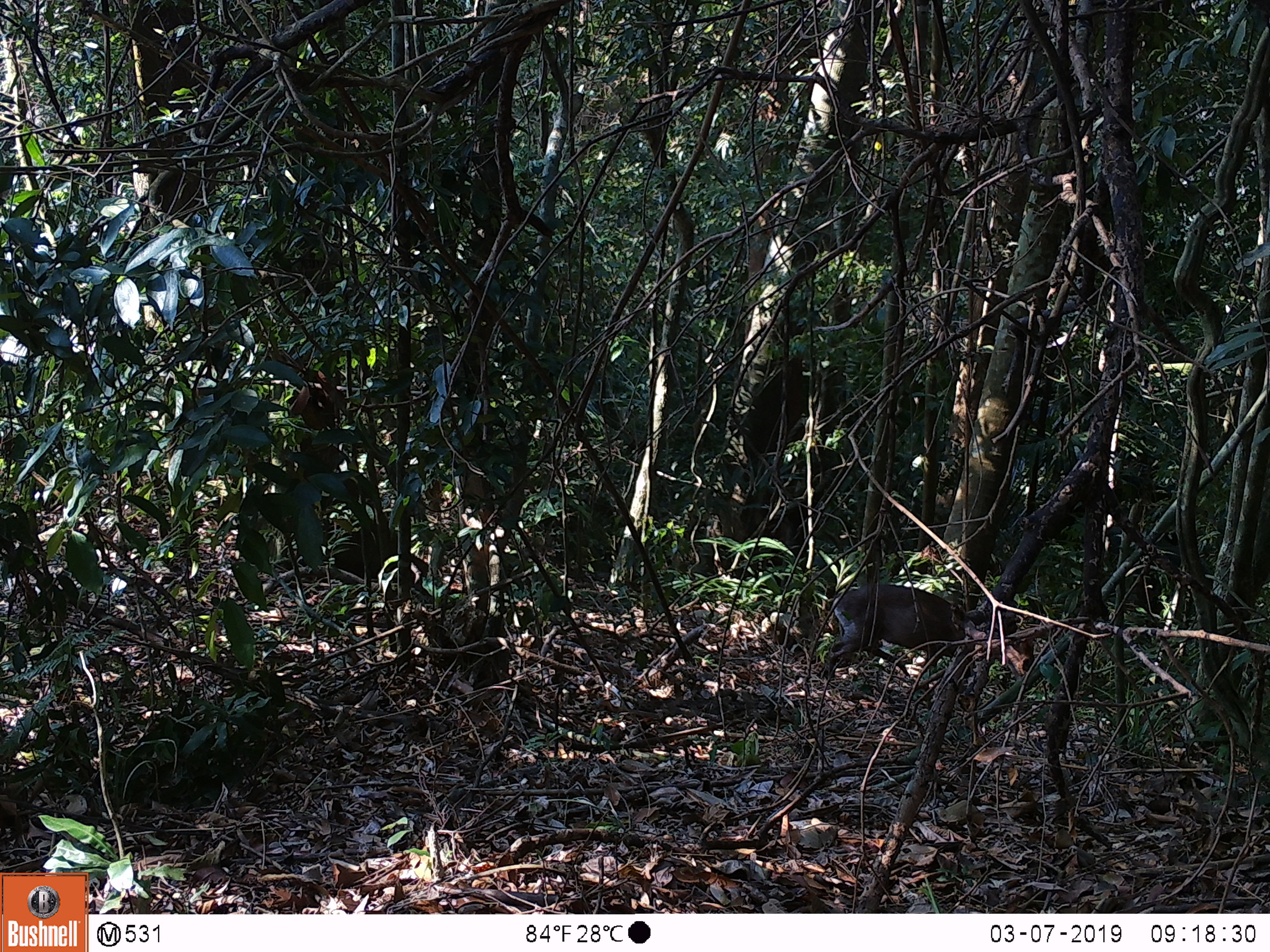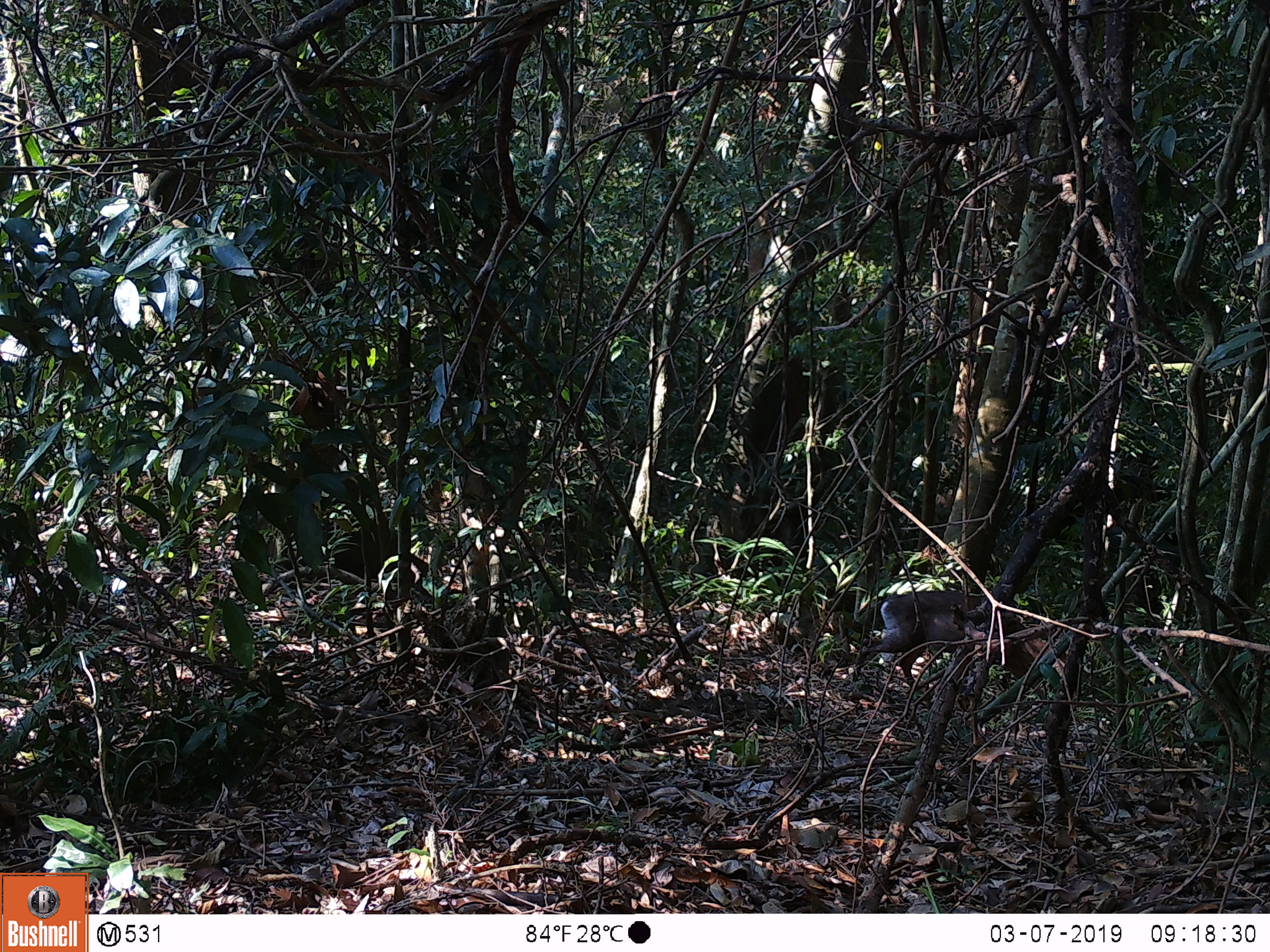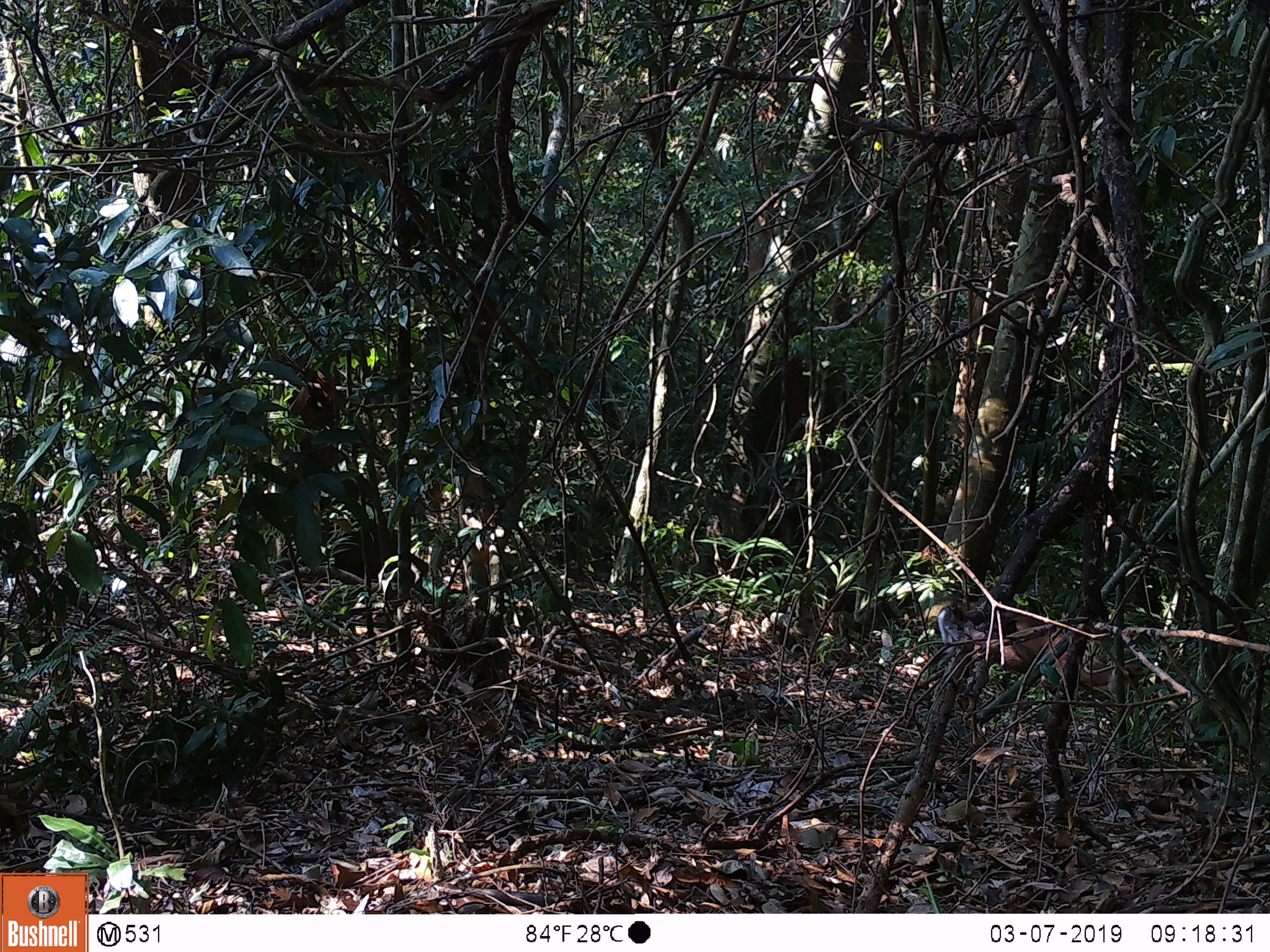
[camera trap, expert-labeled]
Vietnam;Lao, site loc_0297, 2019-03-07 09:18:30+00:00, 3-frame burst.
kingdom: Animalia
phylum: Chordata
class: Mammalia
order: Artiodactyla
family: Cervidae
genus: Muntiacus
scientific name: Muntiacus rooseveltorum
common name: roosevelt's muntjac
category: roosevelts muntjac group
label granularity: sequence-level